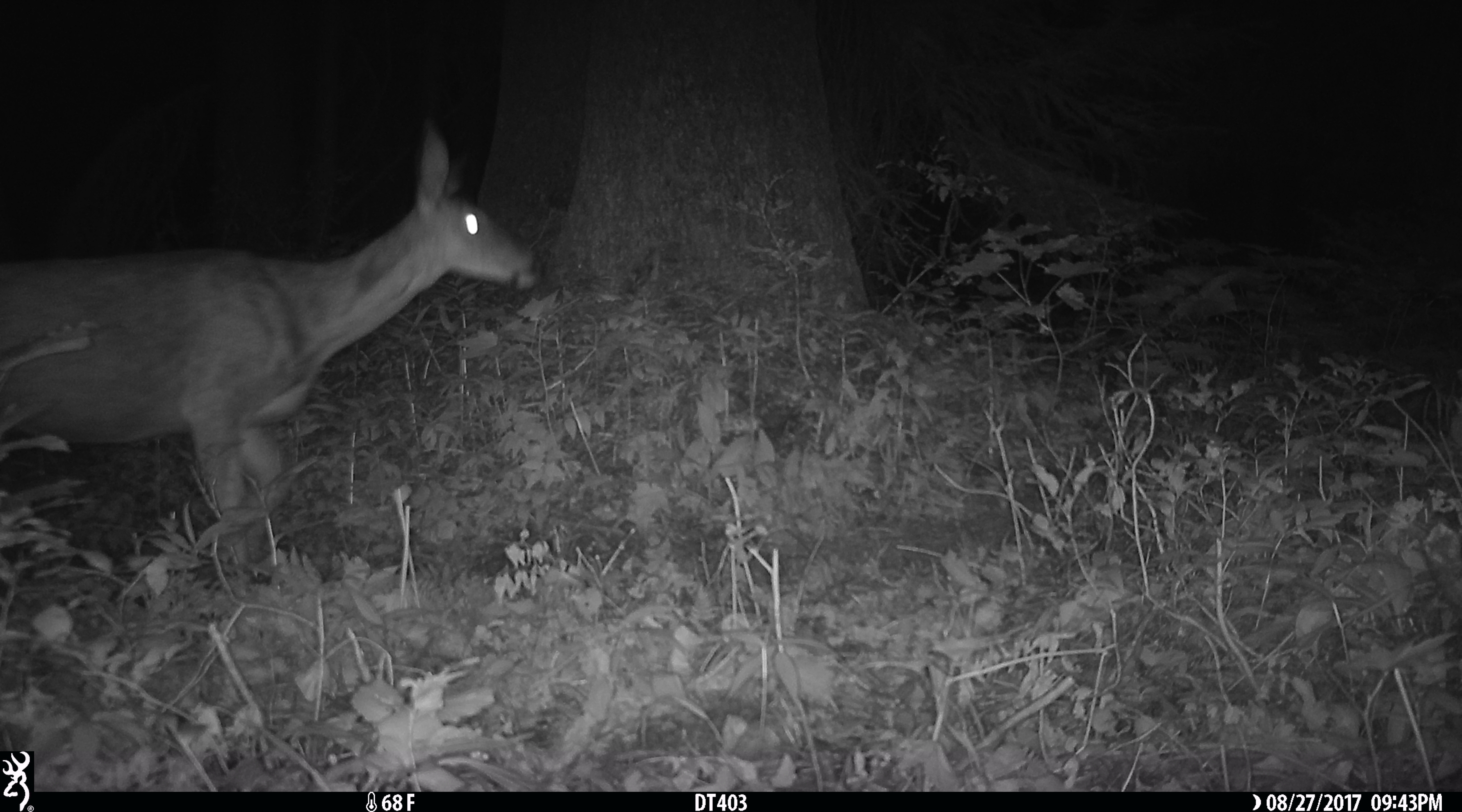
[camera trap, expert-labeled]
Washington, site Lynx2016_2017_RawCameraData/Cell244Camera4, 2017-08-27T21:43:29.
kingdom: Animalia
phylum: Chordata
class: Mammalia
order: Artiodactyla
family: Cervidae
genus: Odocoileus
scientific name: Odocoileus hemionus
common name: mule deer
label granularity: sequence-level